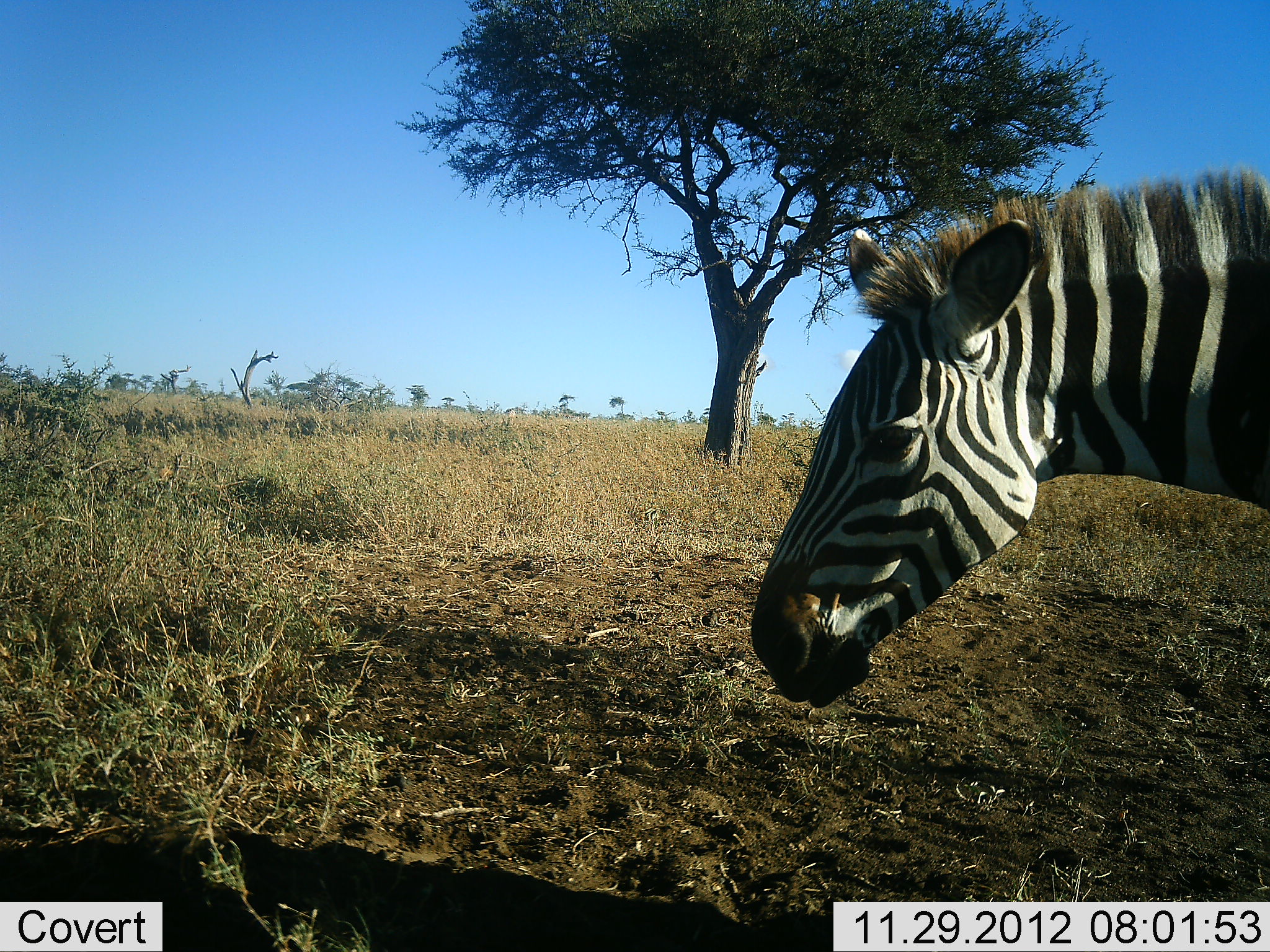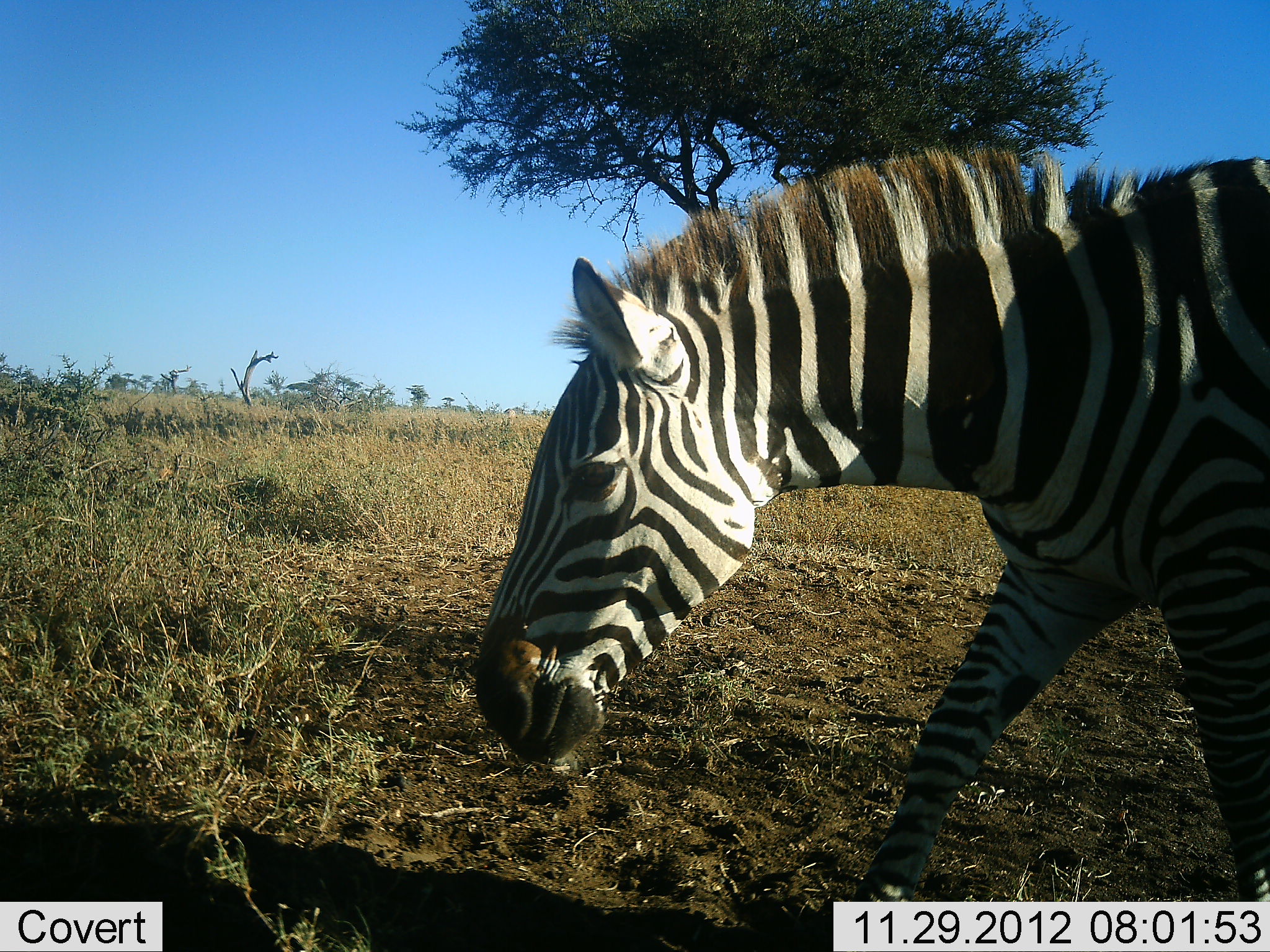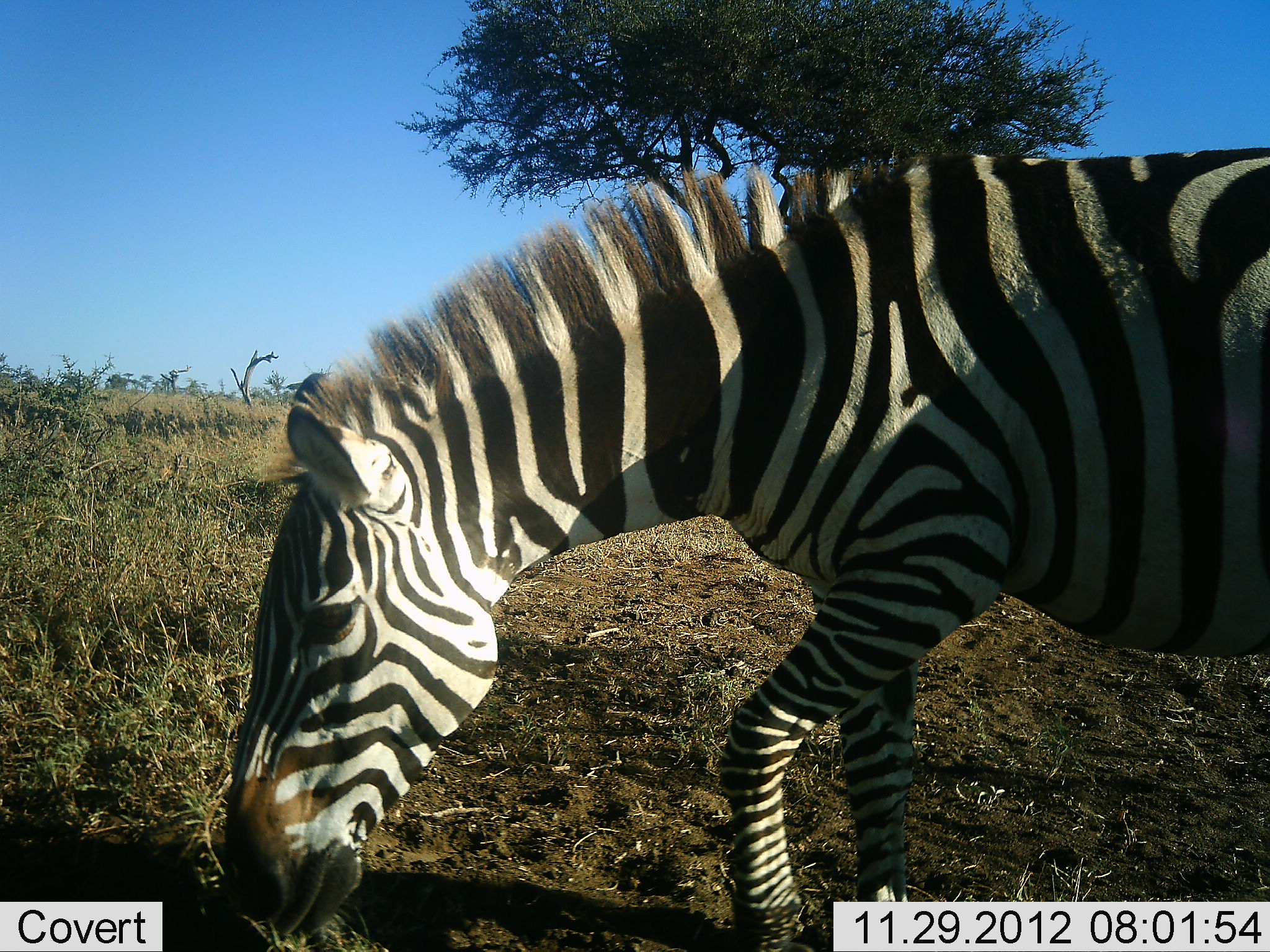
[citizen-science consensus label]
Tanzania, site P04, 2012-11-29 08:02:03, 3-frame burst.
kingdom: Animalia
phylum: Chordata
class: Mammalia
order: Perissodactyla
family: Equidae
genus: Equus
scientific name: Equus quagga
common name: plains zebra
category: zebra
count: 1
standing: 0%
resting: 0%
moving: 90%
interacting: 0%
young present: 0%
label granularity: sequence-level